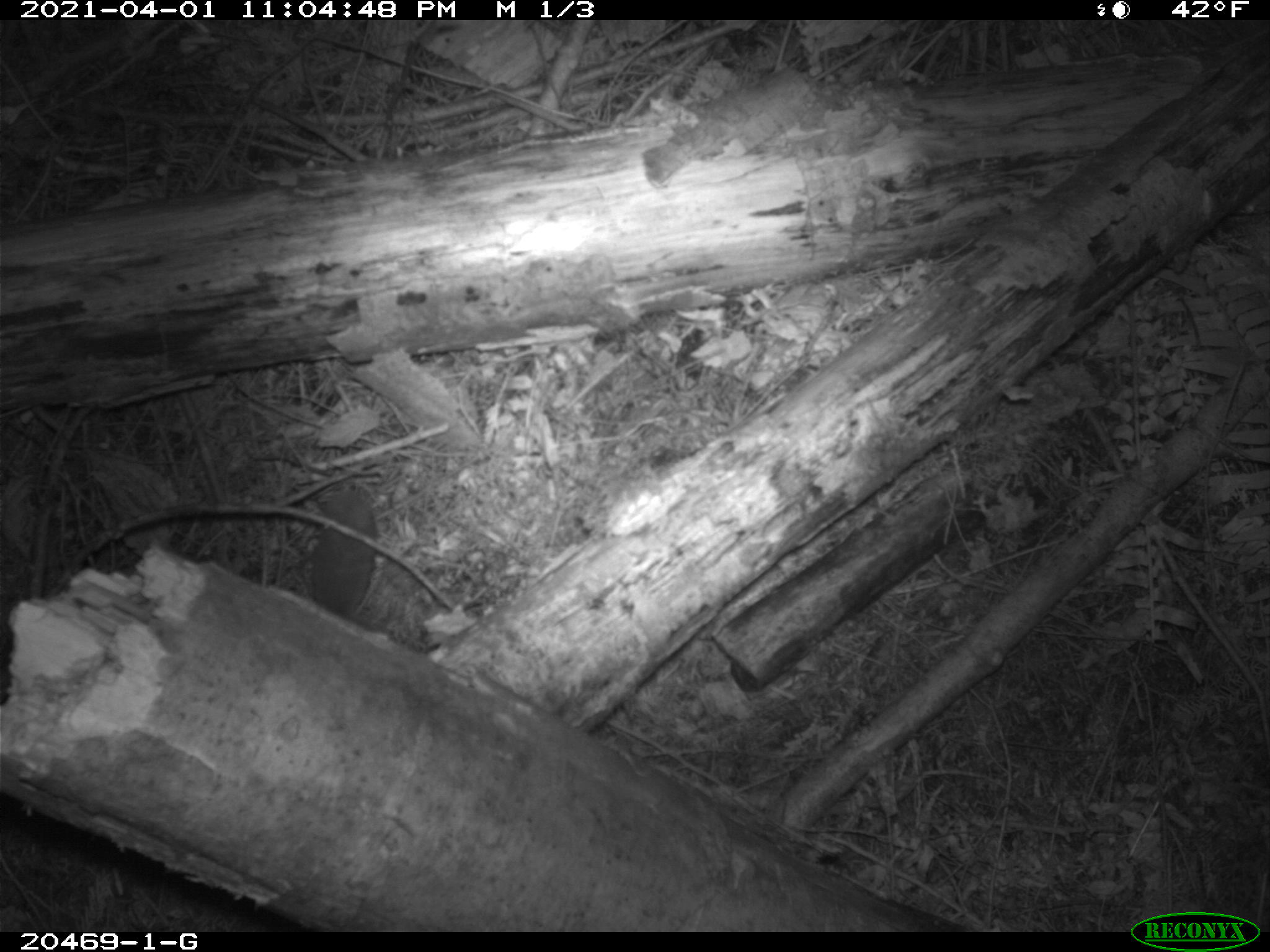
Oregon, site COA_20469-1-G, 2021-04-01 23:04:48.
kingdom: Animalia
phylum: Chordata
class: Mammalia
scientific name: Mammalia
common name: small mammal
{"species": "small mammal (Mammalia)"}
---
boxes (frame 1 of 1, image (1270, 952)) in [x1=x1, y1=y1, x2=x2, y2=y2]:
small mammal: [x1=250, y1=458, x2=431, y2=652]